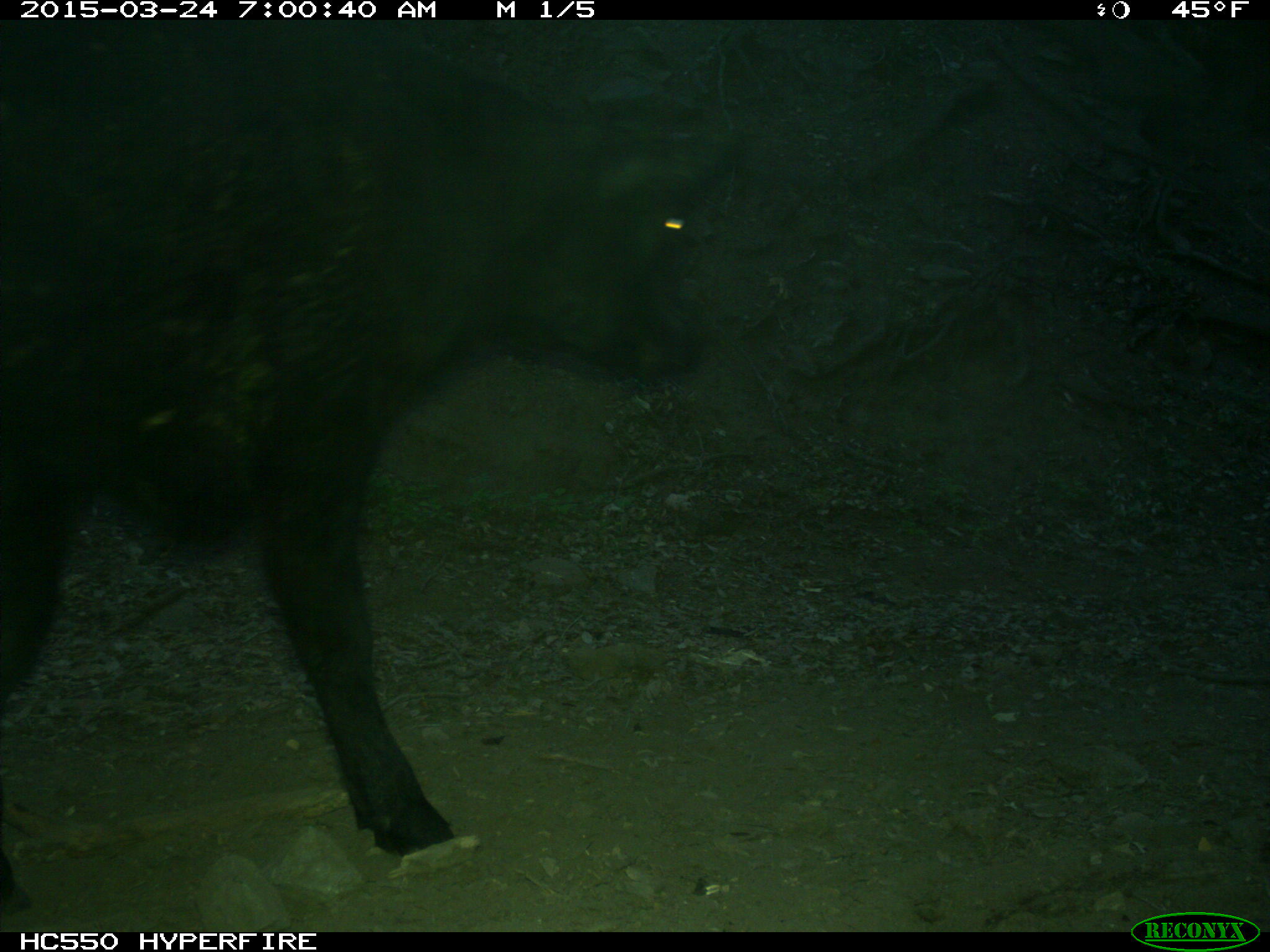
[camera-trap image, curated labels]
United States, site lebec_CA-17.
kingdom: Animalia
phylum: Chordata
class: Mammalia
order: Artiodactyla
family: Bovidae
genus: Bos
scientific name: Bos taurus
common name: domestic cow